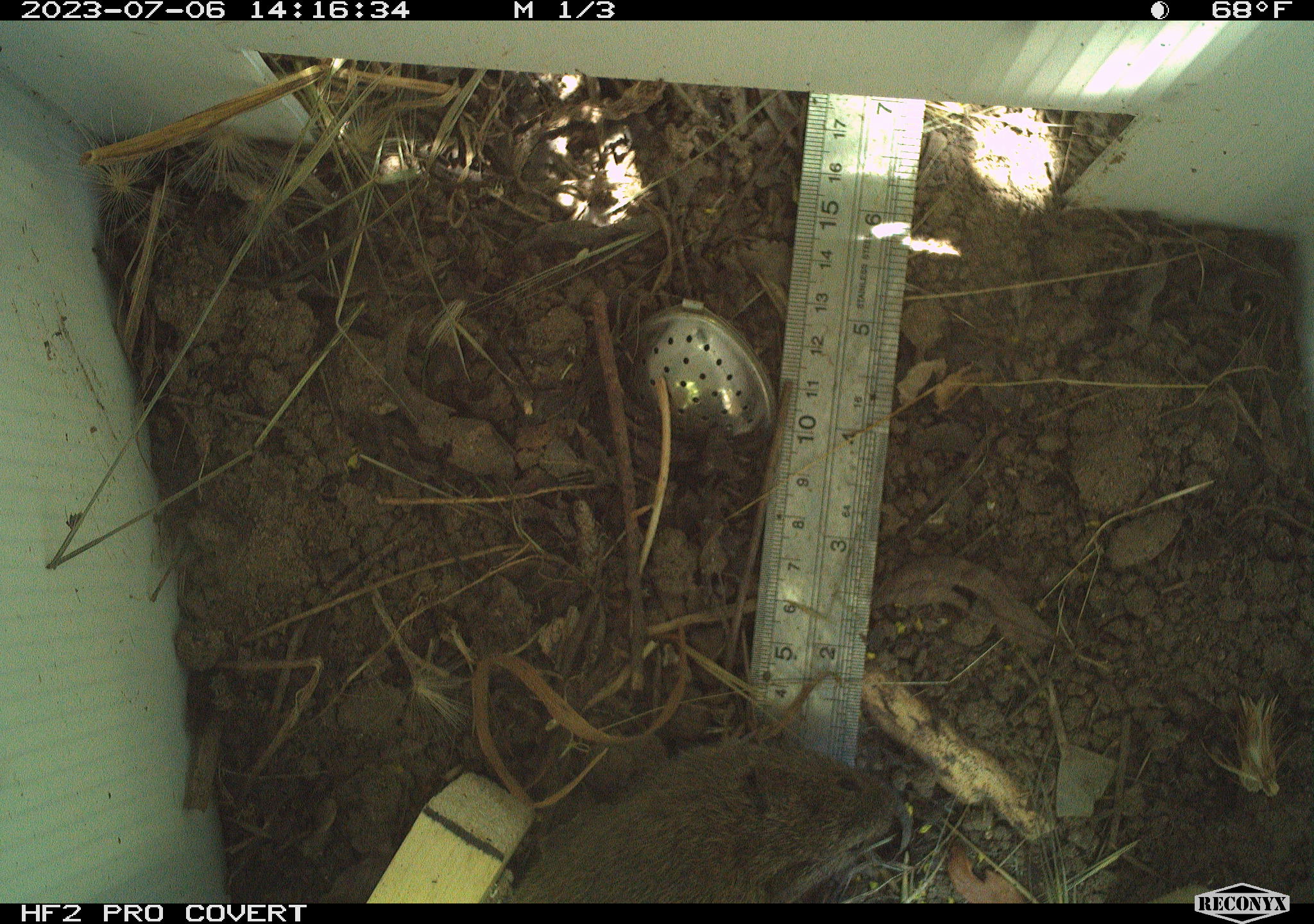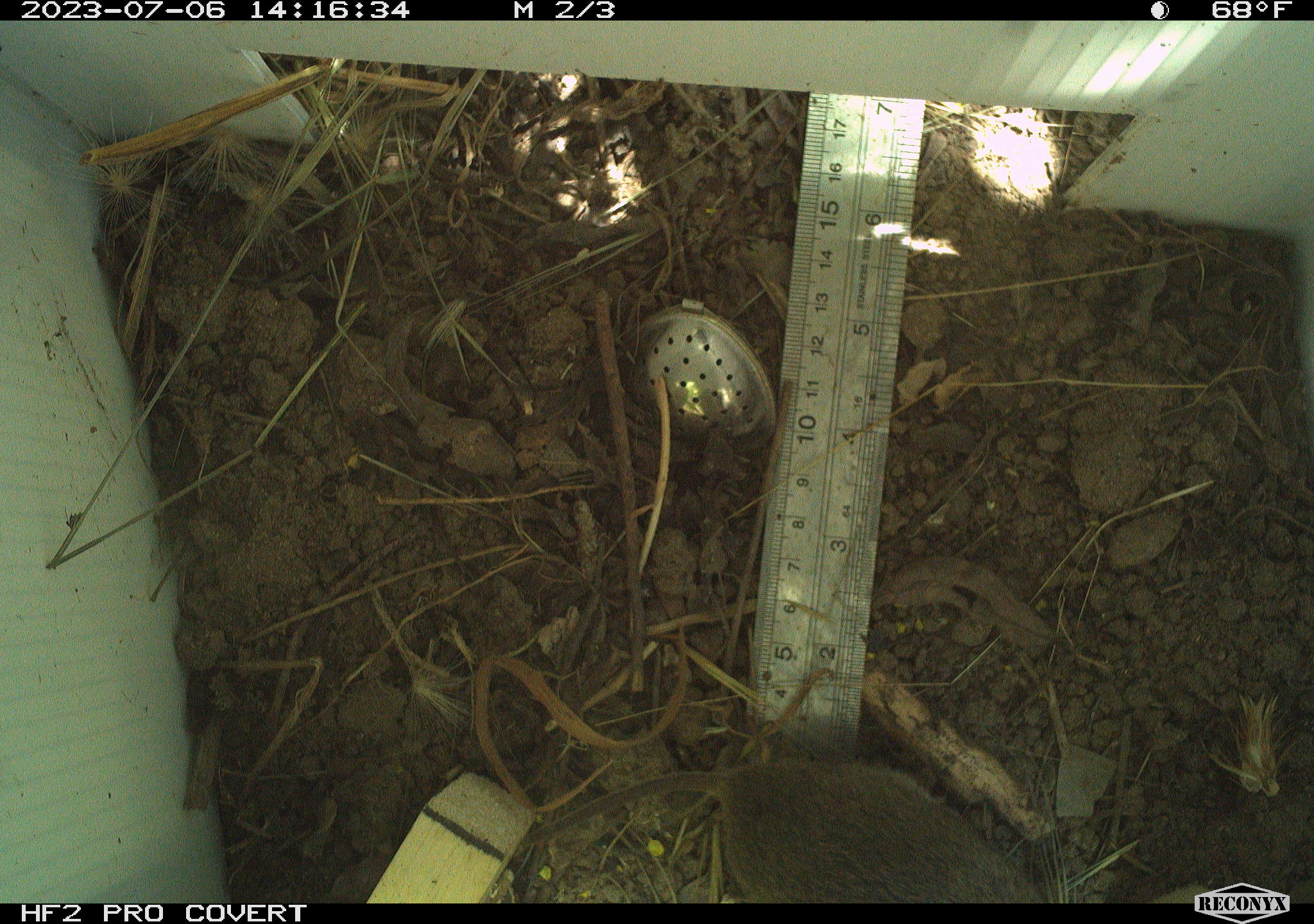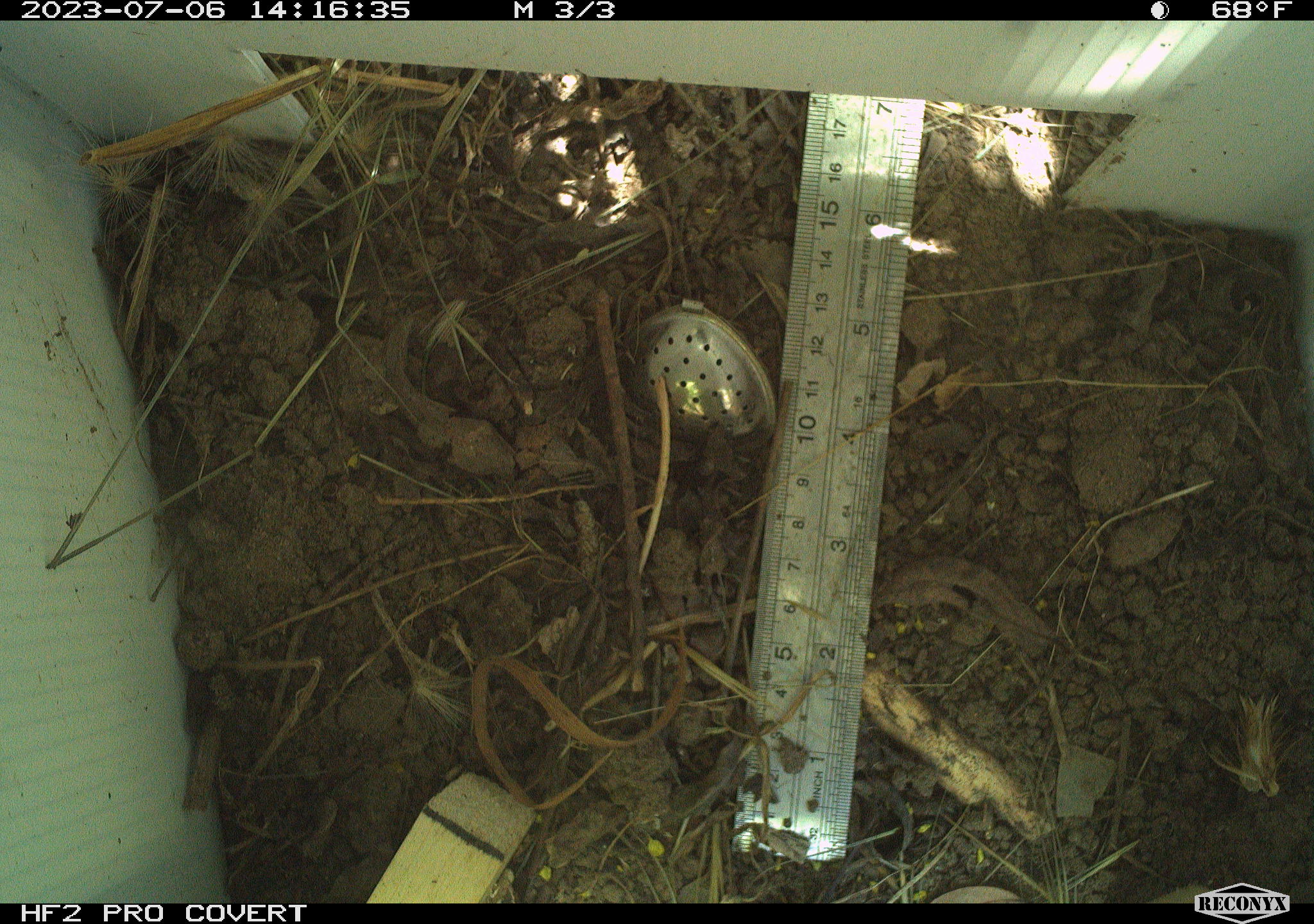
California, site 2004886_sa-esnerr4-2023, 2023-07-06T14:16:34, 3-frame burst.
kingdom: Animalia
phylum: Chordata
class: Mammalia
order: Rodentia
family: Cricetidae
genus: Microtus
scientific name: Microtus californicus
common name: california vole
California vole (Microtus californicus).